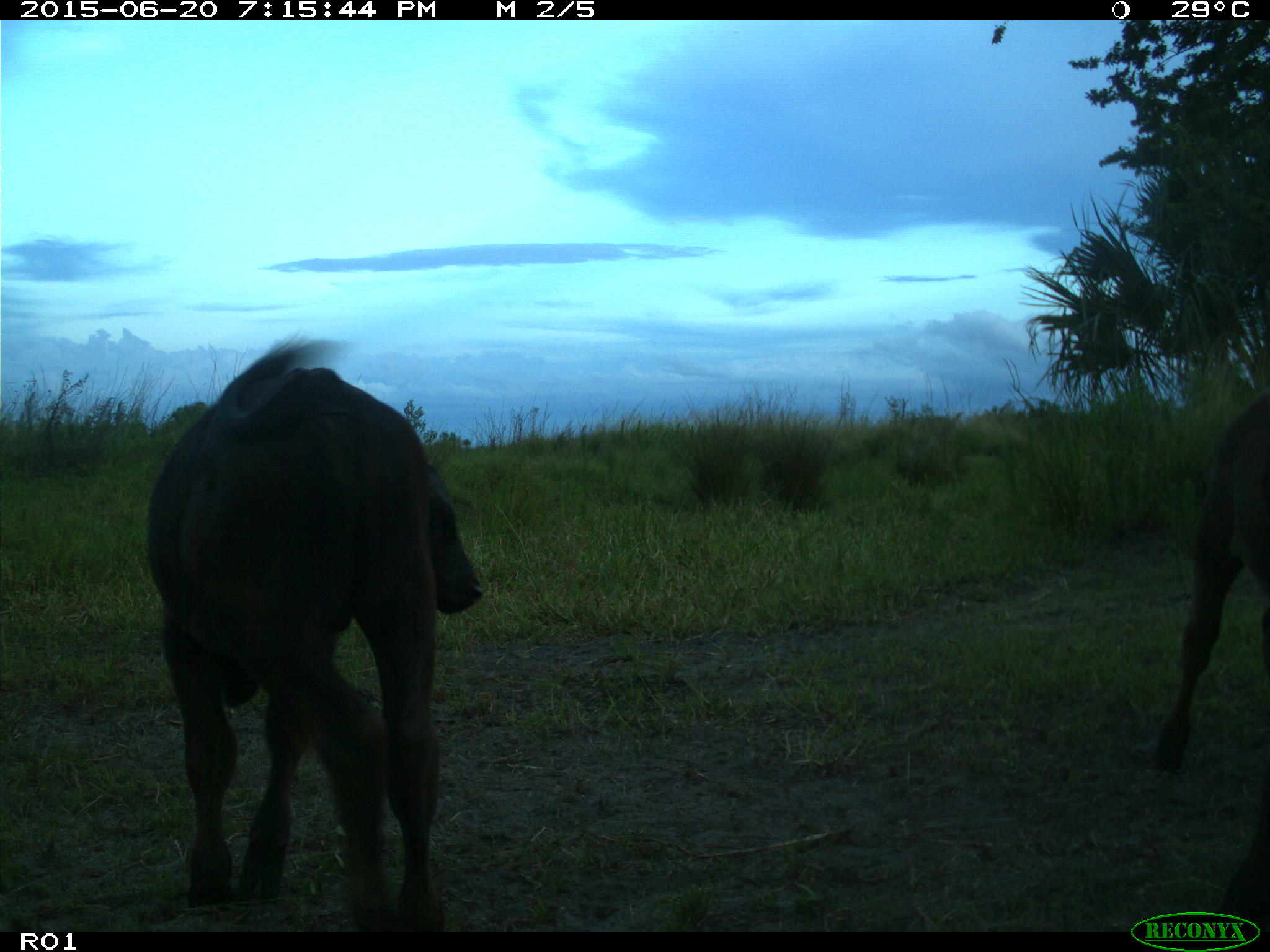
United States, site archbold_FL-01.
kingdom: Animalia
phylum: Chordata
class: Mammalia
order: Artiodactyla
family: Bovidae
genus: Bos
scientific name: Bos taurus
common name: domestic cow